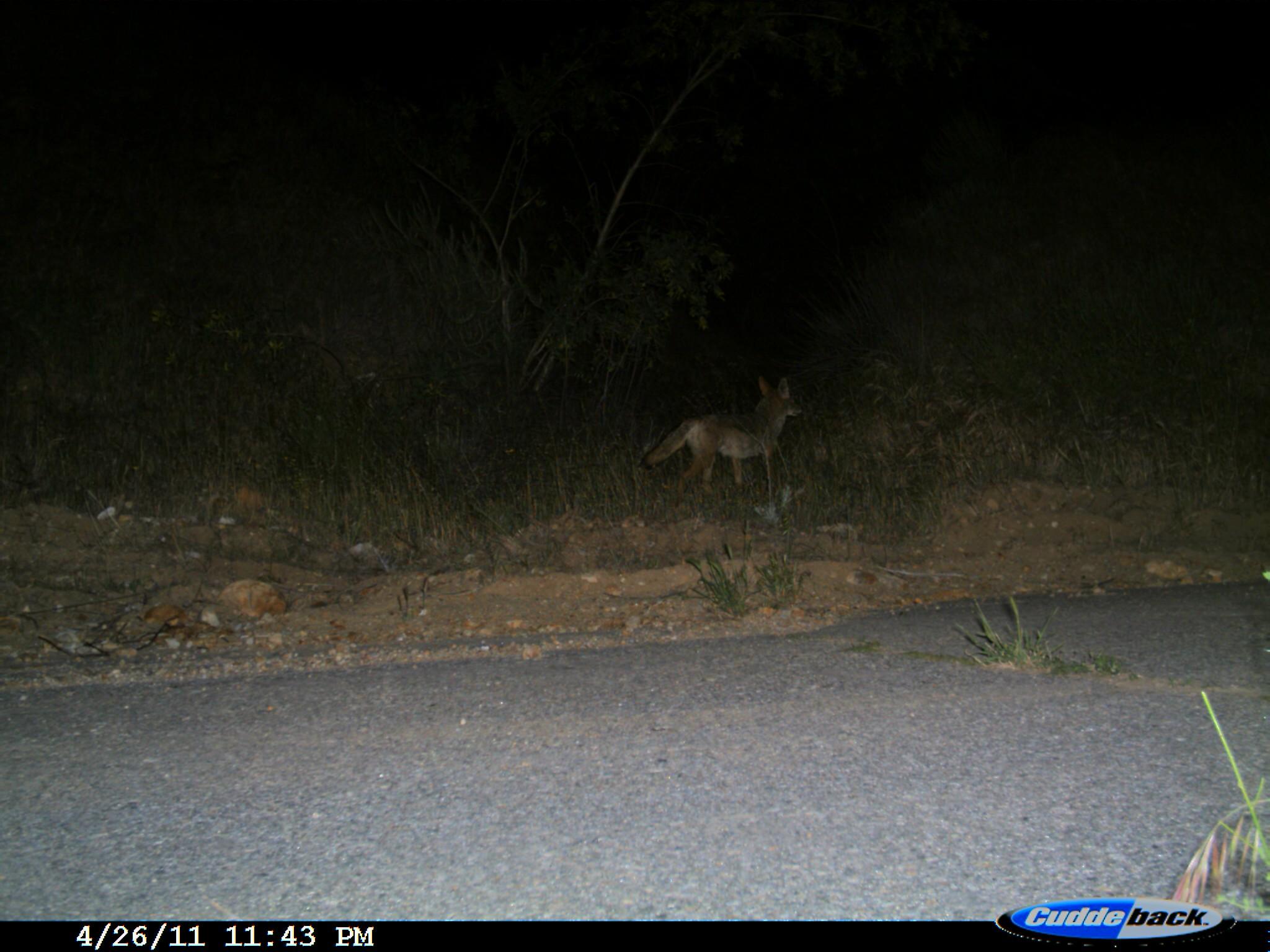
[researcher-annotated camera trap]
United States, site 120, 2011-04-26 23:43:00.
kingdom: Animalia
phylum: Chordata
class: Mammalia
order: Carnivora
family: Canidae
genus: Canis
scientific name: Canis latrans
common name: coyote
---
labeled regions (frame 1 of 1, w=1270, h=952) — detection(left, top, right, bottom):
coyote: detection(641, 370, 816, 501)